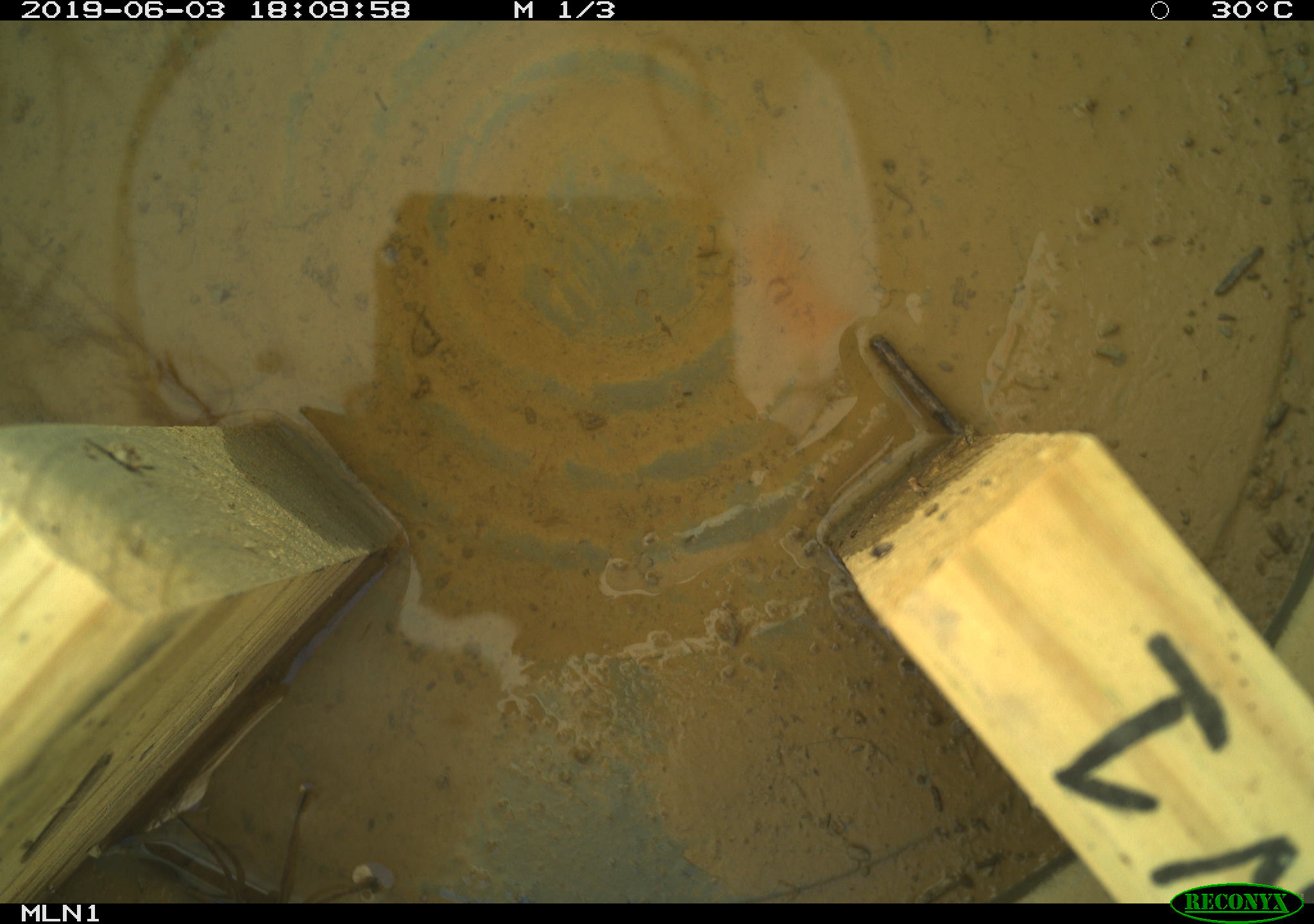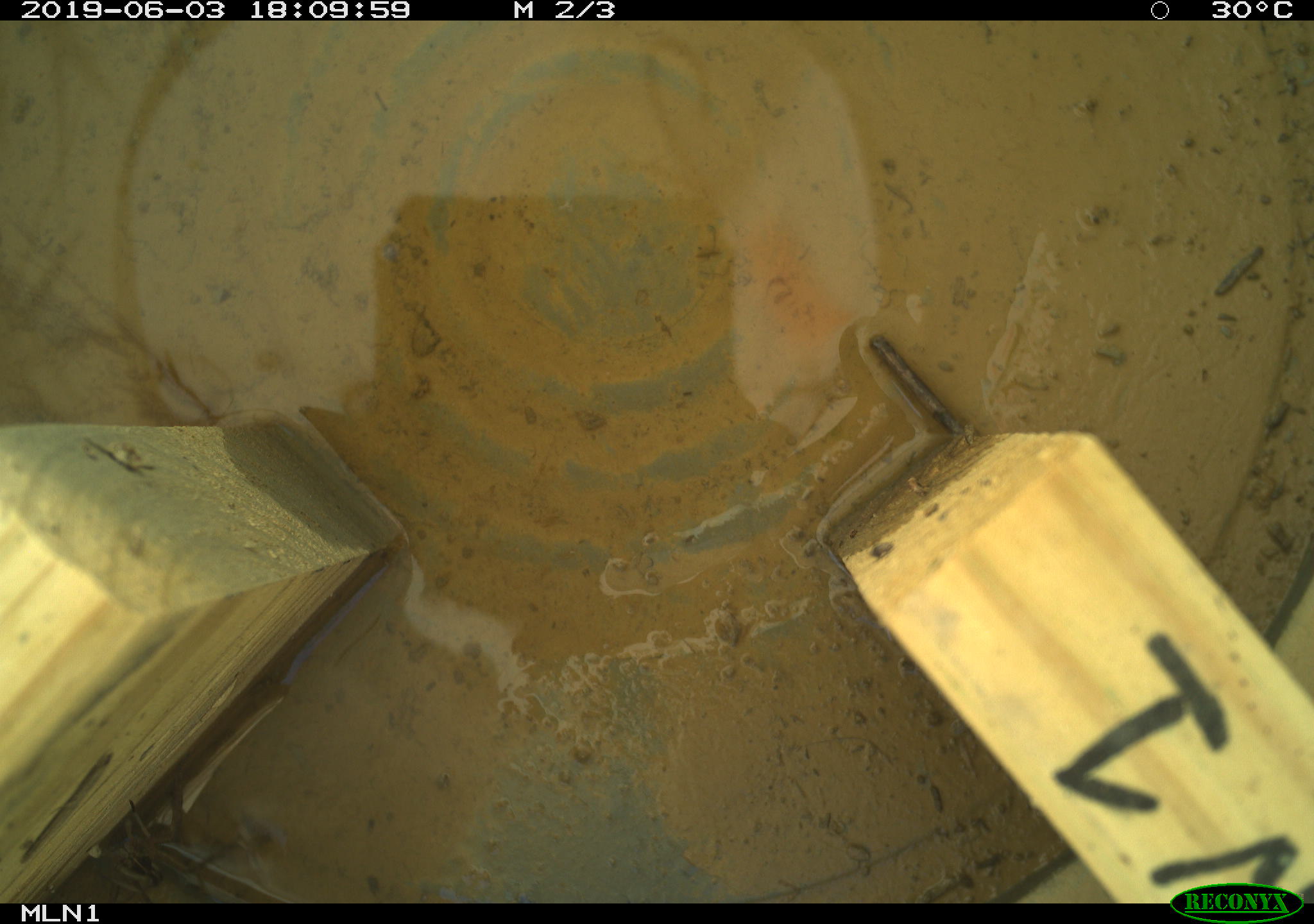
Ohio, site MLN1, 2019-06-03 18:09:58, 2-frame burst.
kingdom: Animalia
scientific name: Animalia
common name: animal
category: invertebrate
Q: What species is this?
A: Invertebrate (animal) (Animalia).